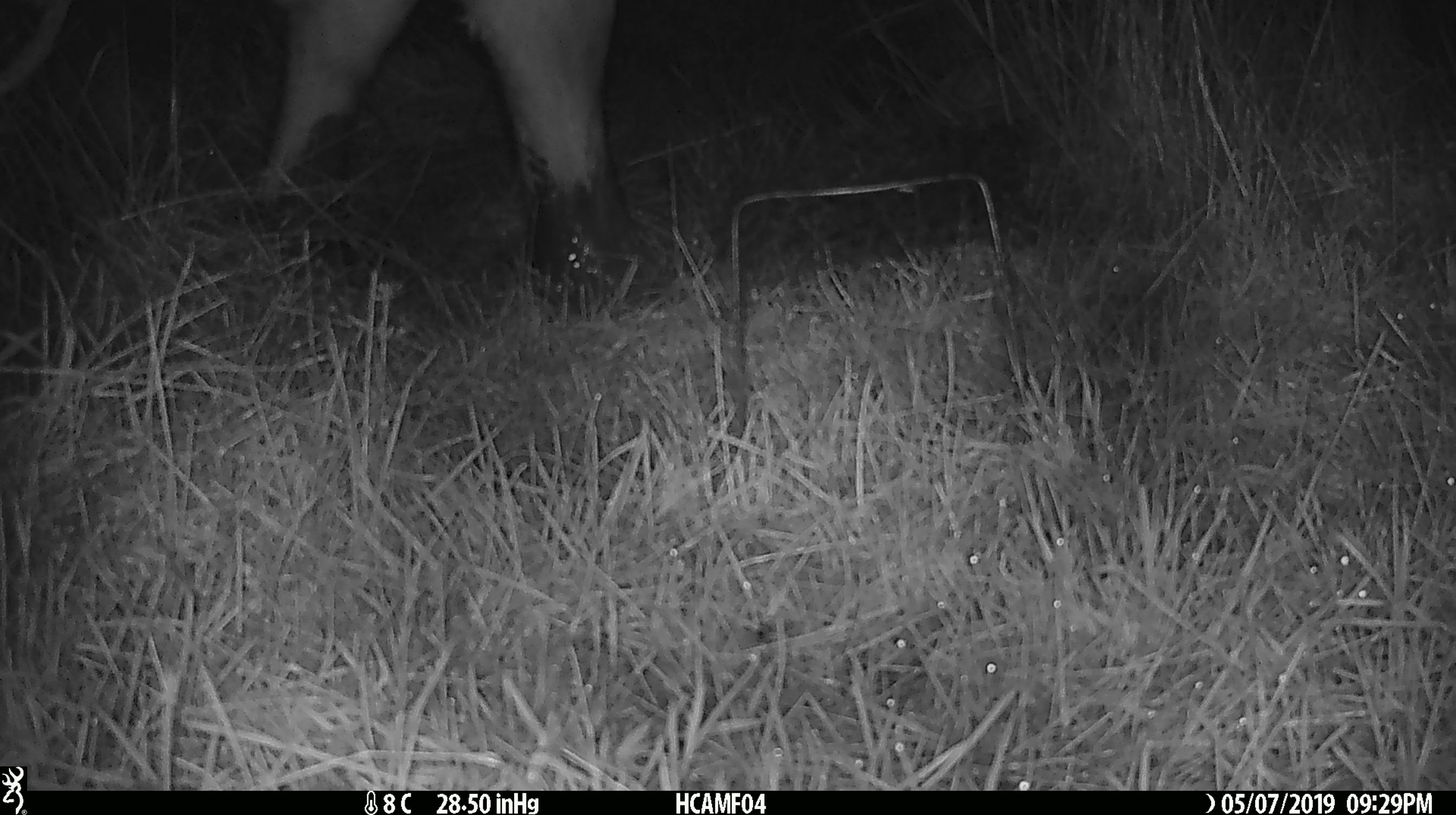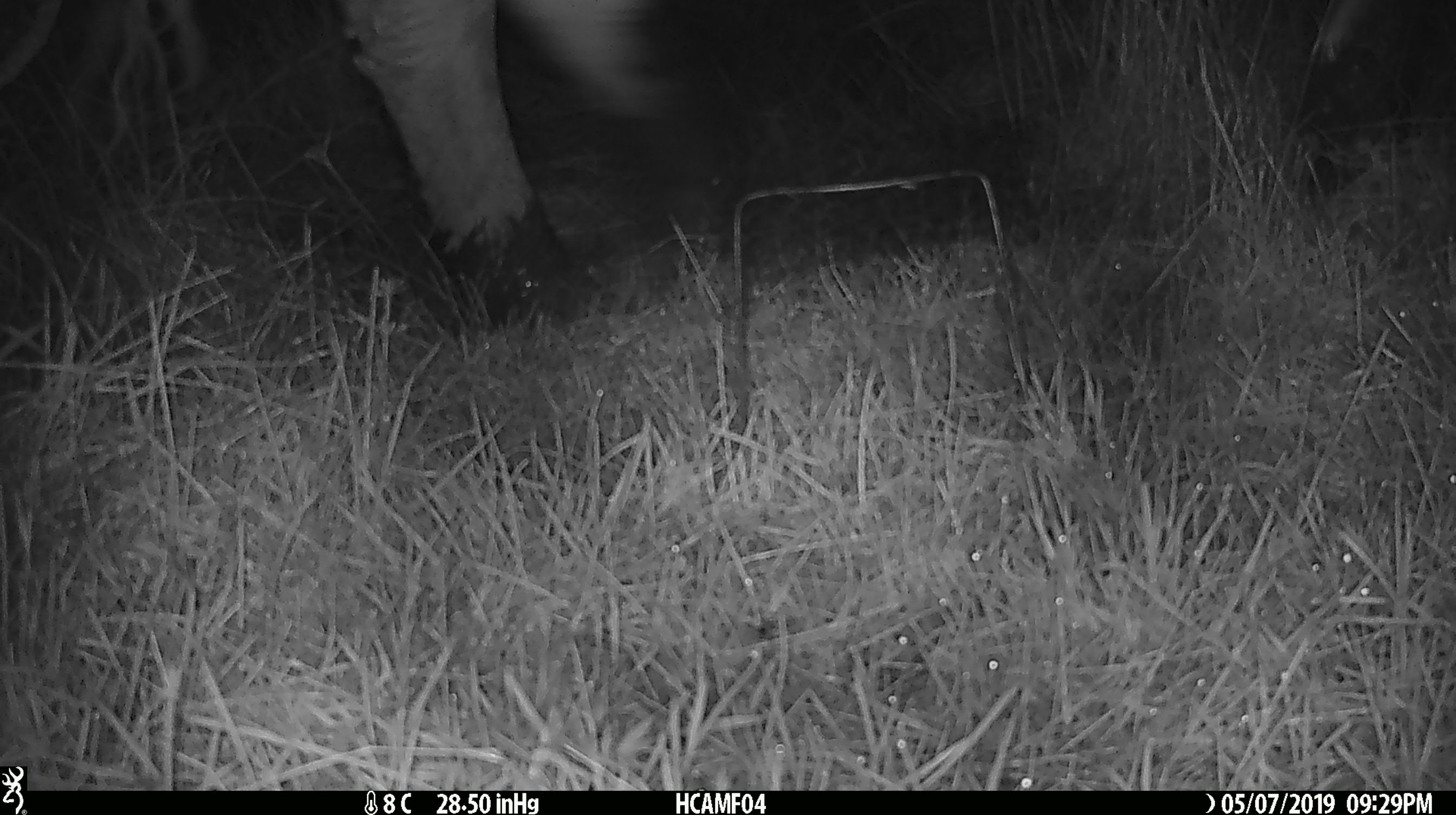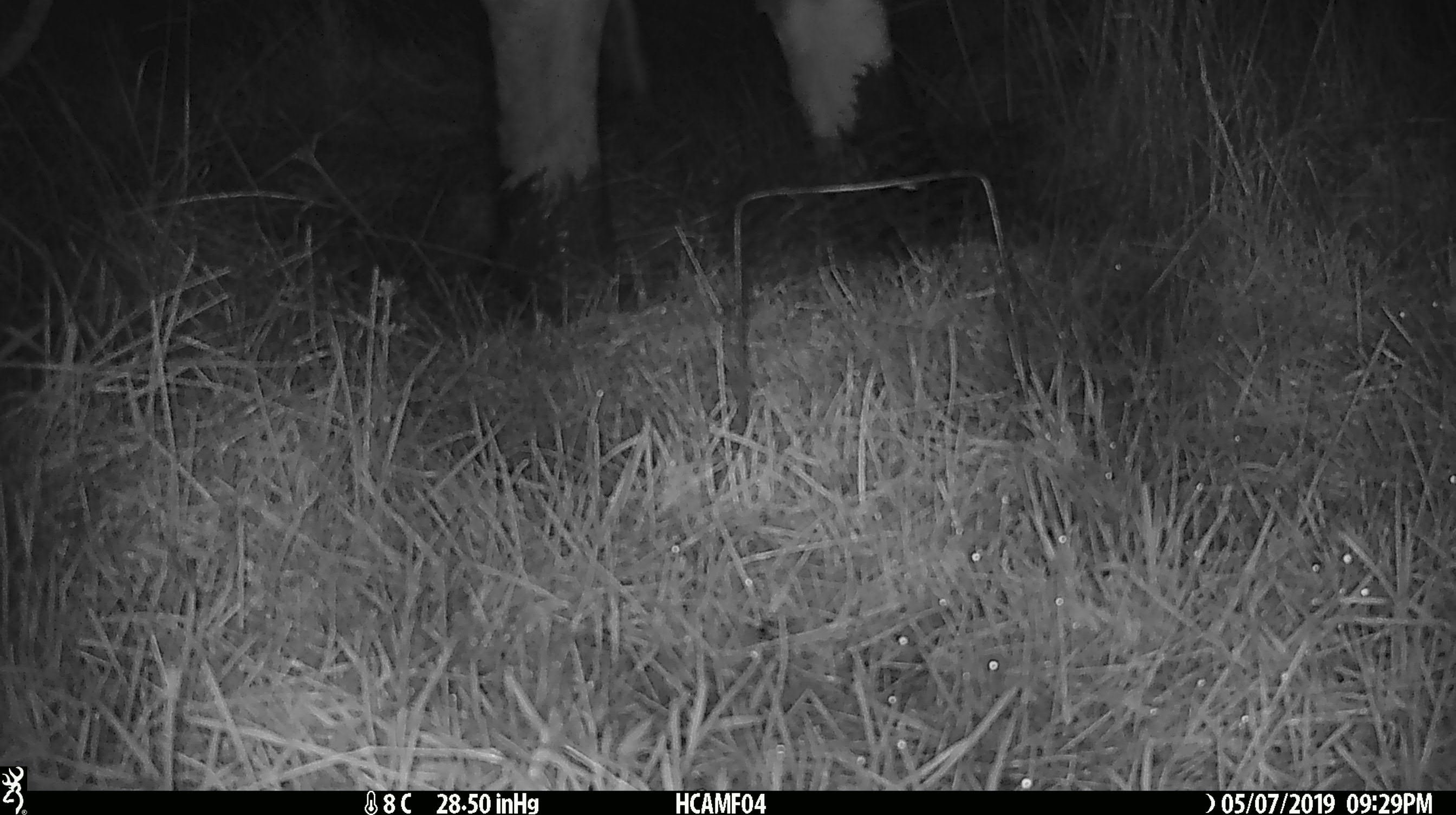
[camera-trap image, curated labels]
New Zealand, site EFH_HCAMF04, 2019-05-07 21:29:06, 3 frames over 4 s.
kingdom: Animalia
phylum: Chordata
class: Mammalia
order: Artiodactyla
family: Bovidae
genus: Bos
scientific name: Bos taurus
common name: domestic cow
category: cow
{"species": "cow (domestic cow) (Bos taurus)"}